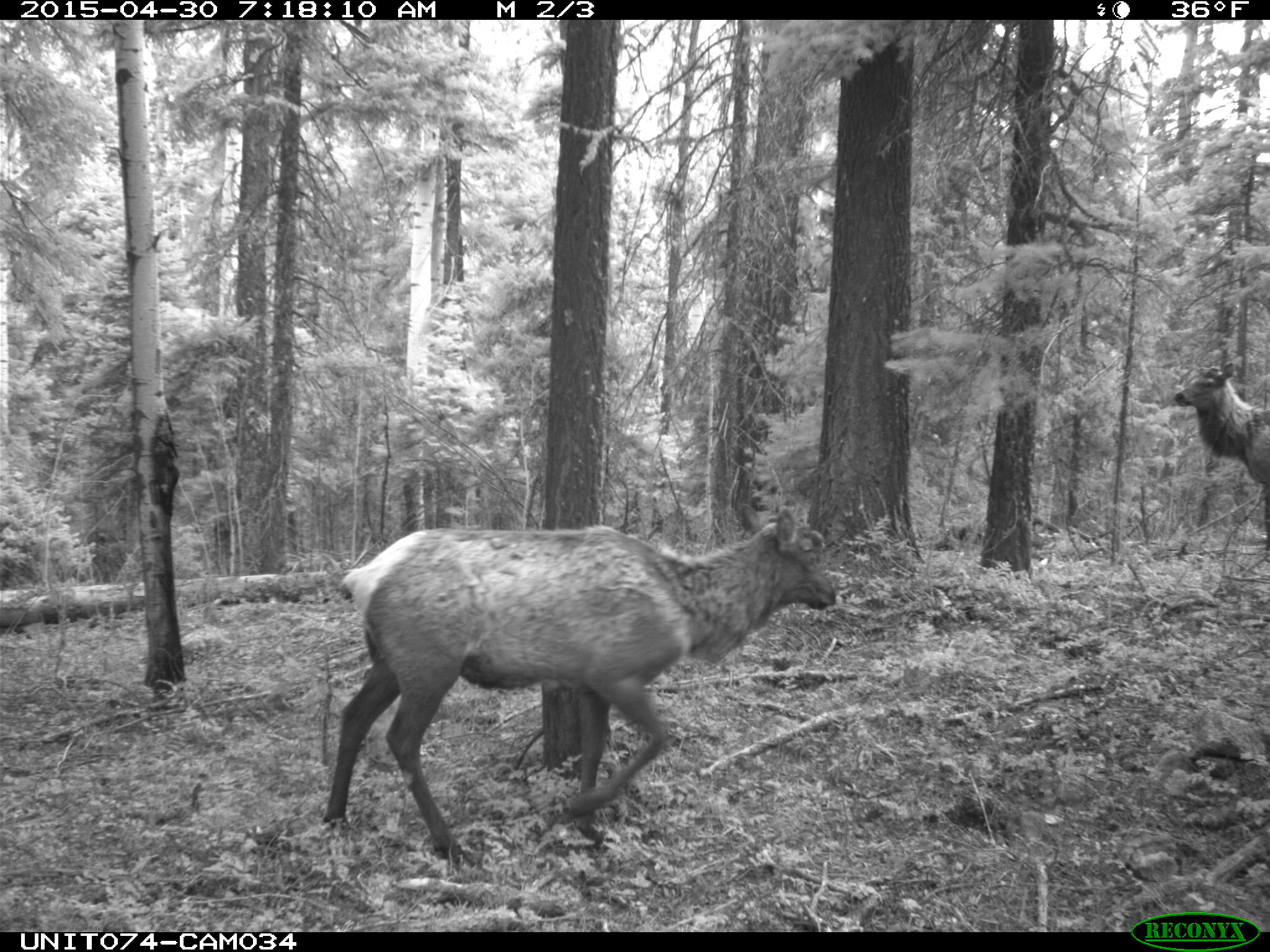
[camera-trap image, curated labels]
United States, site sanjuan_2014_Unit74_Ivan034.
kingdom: Animalia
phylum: Chordata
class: Mammalia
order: Artiodactyla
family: Cervidae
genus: Cervus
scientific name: Cervus elaphus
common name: red deer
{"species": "Cervus elaphus (red deer)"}